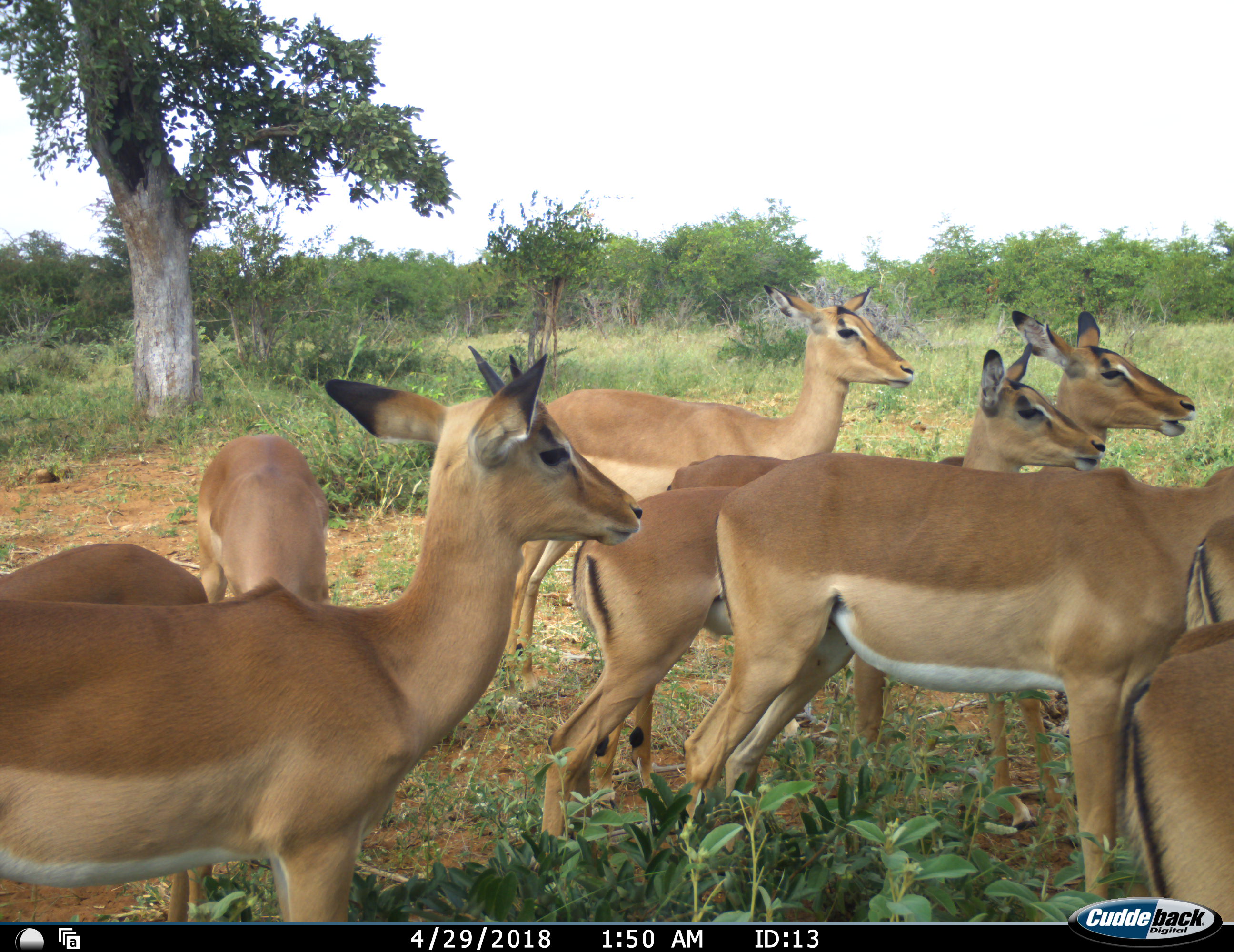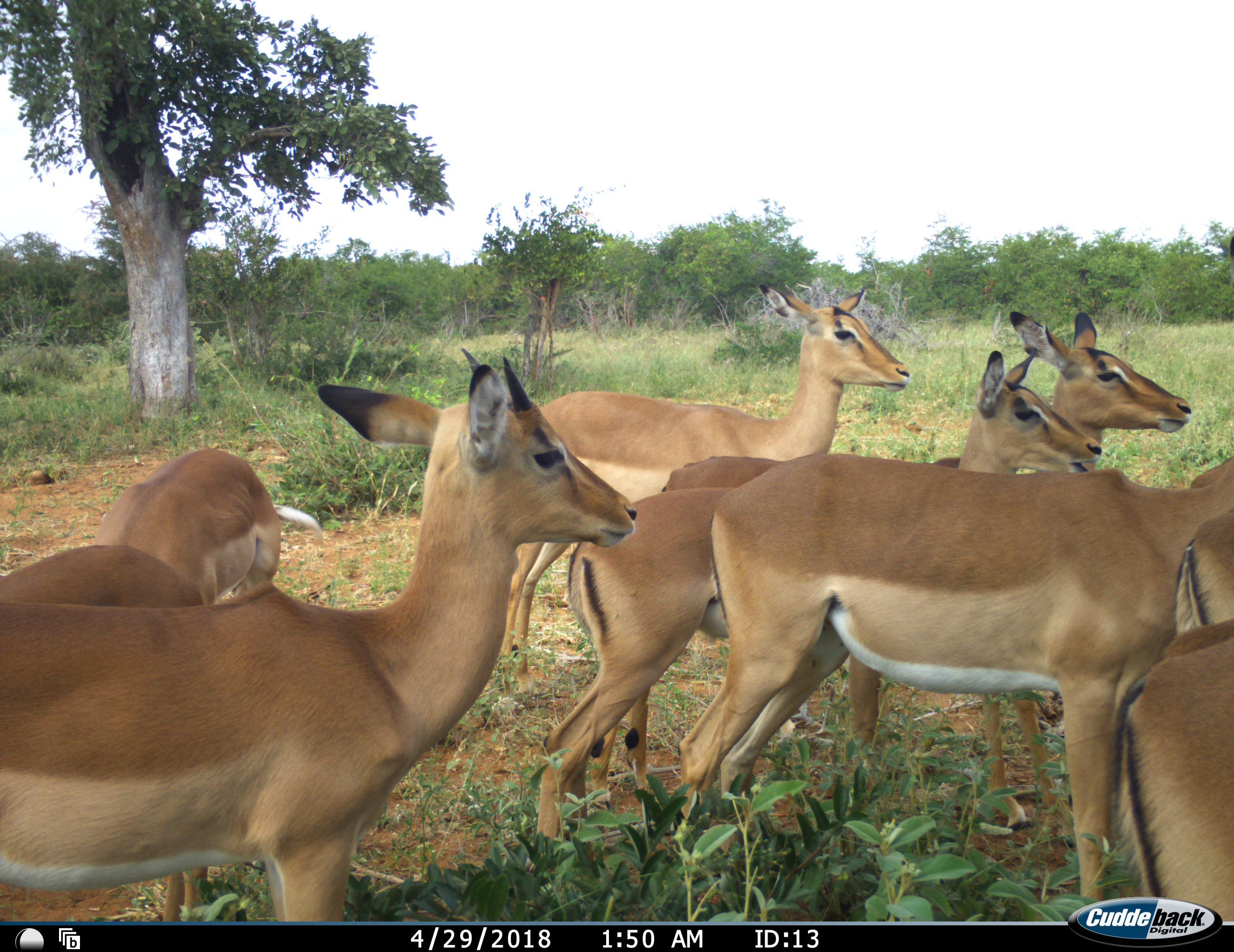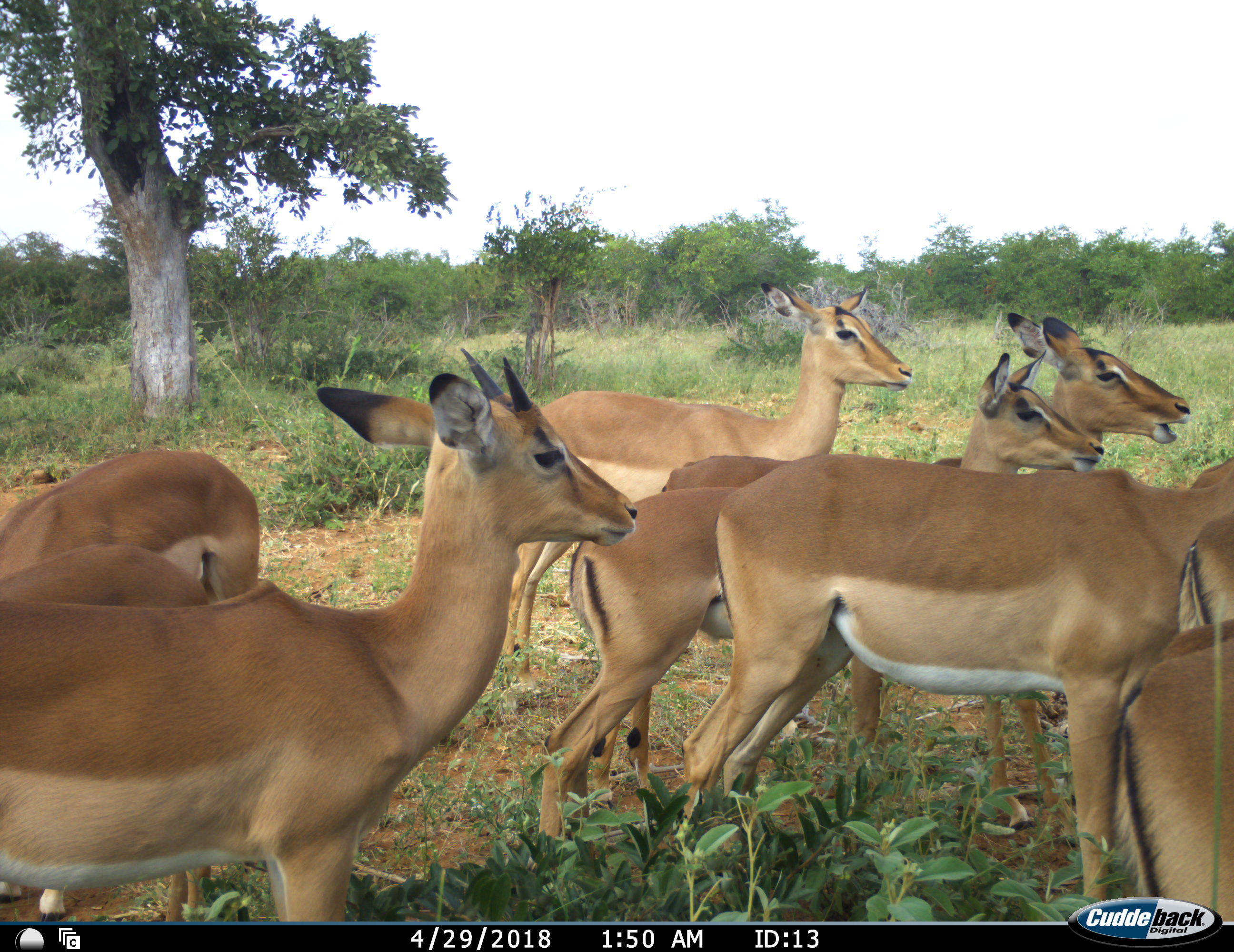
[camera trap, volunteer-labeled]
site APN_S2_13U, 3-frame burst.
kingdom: Animalia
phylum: Chordata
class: Mammalia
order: Artiodactyla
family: Bovidae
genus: Aepyceros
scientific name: Aepyceros melampus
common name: impala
Impala (Aepyceros melampus), count 9. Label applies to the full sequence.